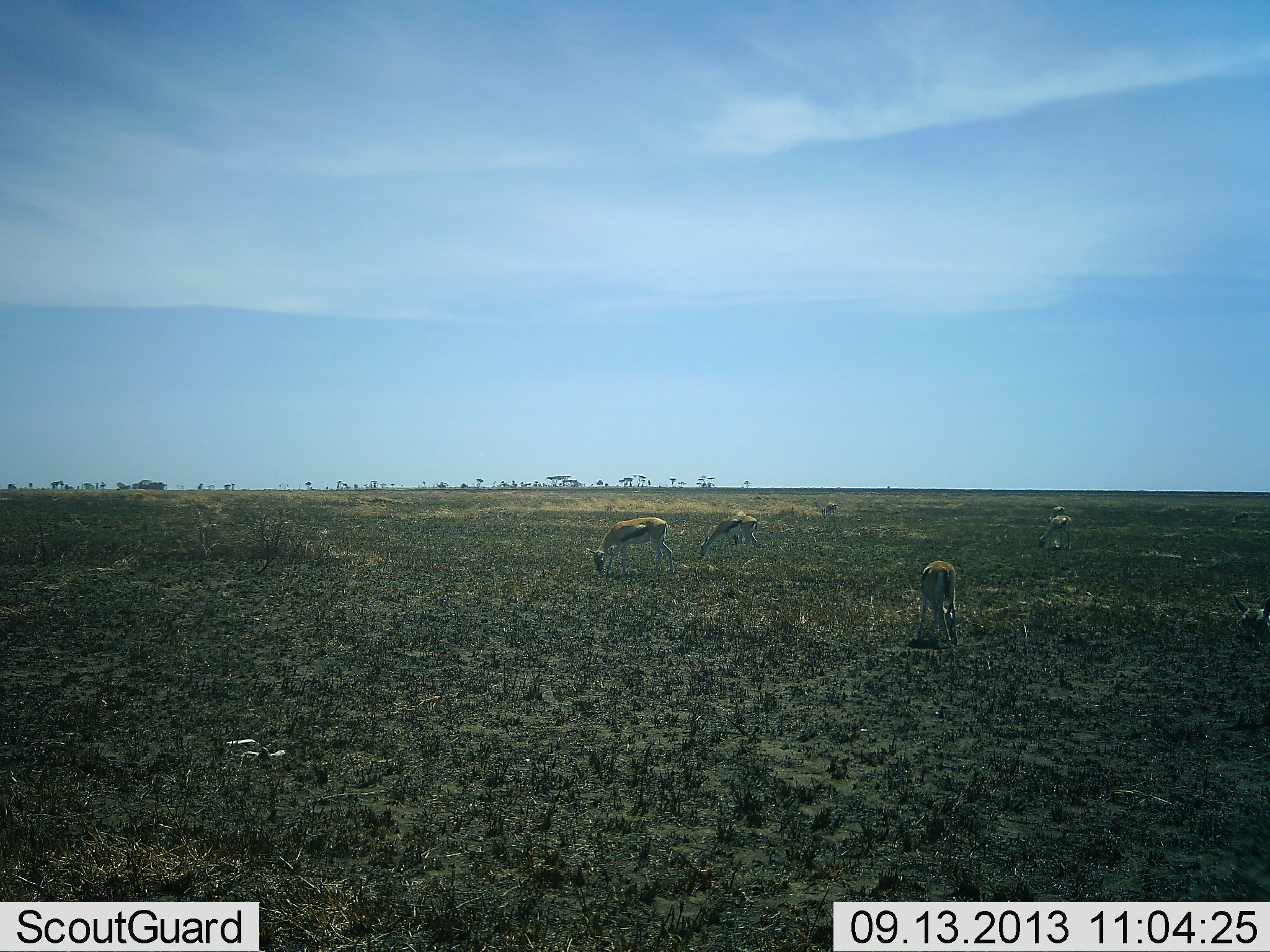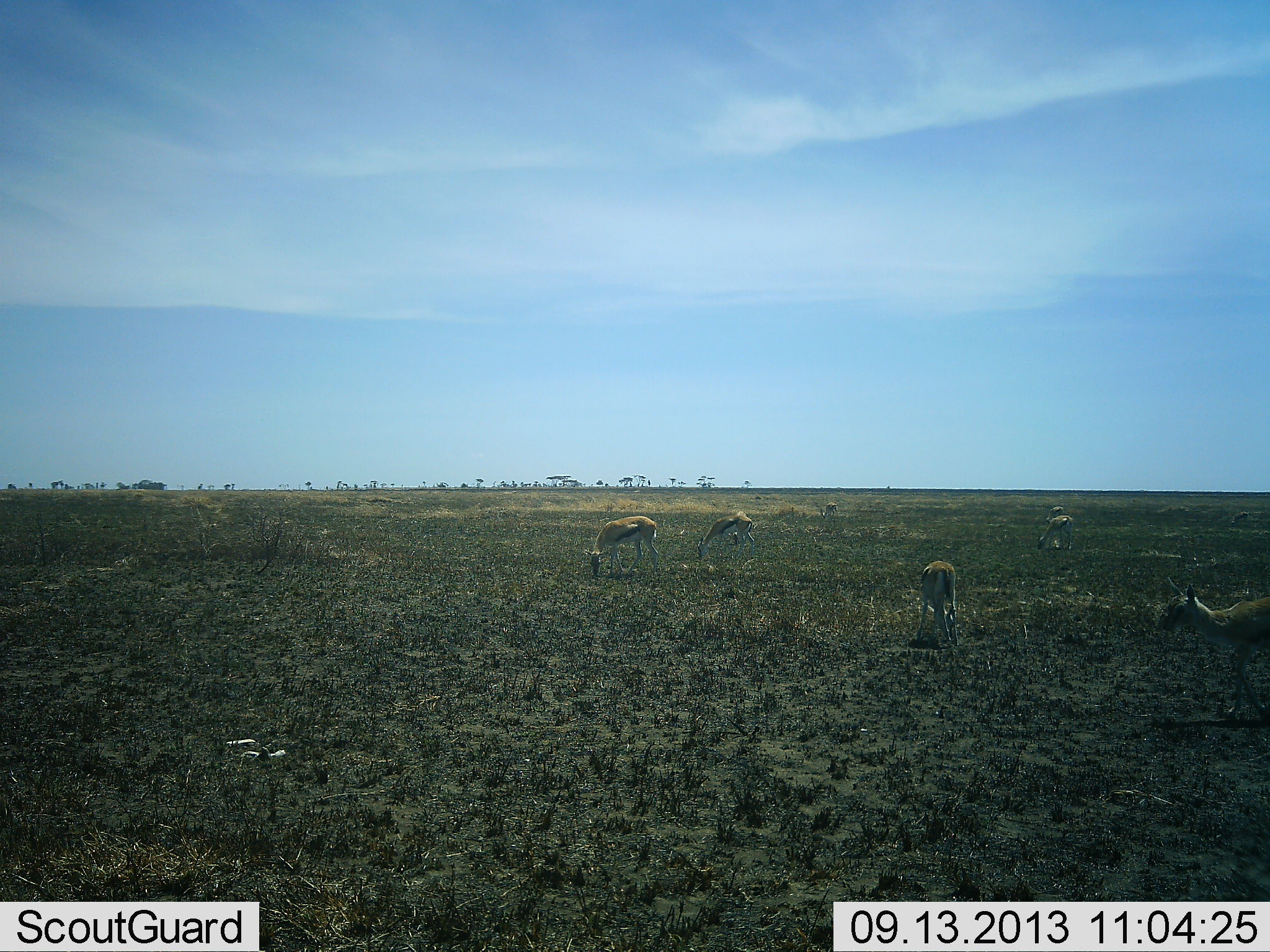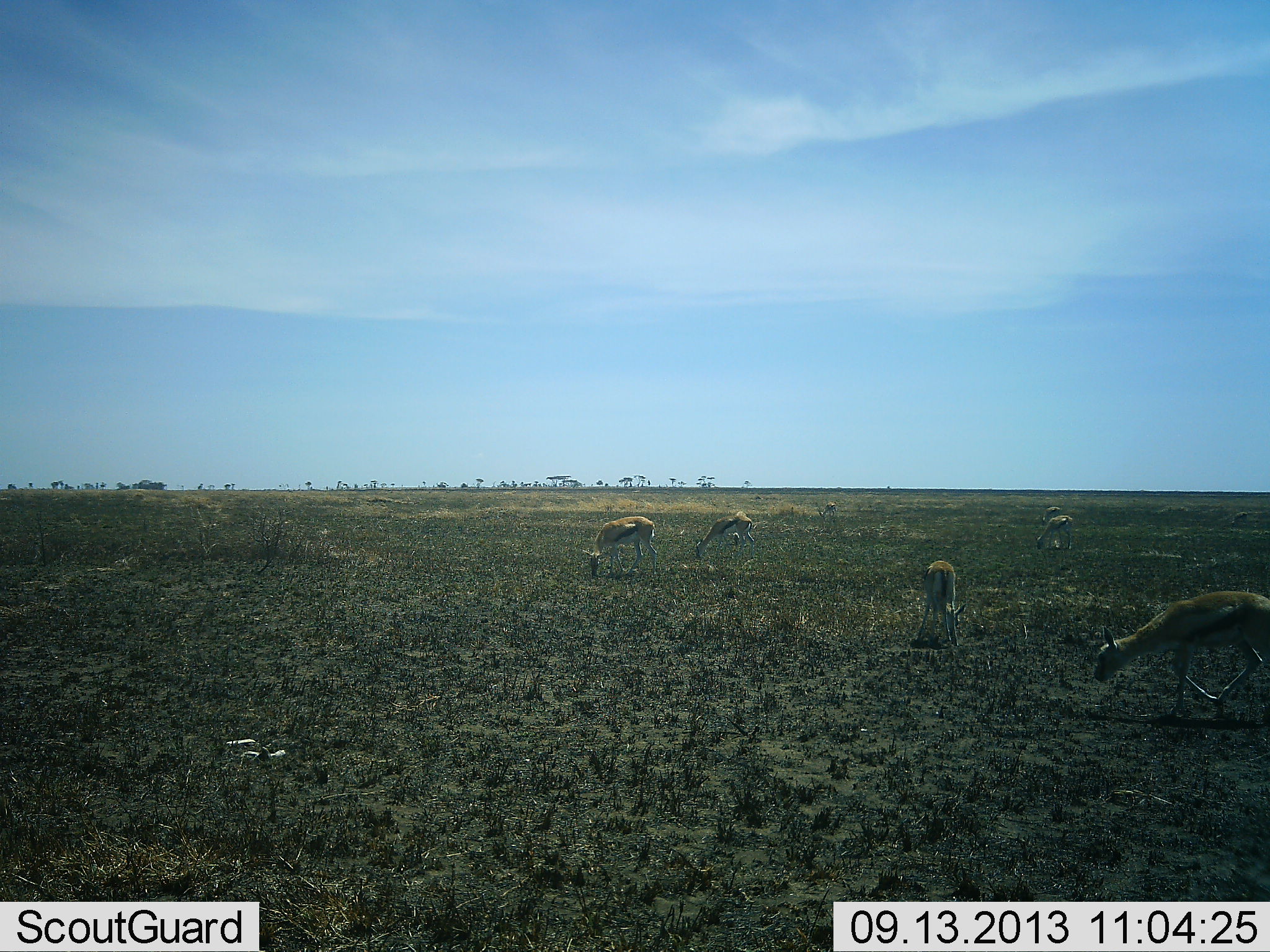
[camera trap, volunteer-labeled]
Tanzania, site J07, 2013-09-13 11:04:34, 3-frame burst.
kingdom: Animalia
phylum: Chordata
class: Mammalia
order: Artiodactyla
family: Bovidae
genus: Eudorcas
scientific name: Eudorcas thomsonii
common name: thomson's gazelle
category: gazellethomsons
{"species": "gazellethomsons (thomson's gazelle) (Eudorcas thomsonii)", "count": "6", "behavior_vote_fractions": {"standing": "37%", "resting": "5%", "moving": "42%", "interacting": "5%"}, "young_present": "0%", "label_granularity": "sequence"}